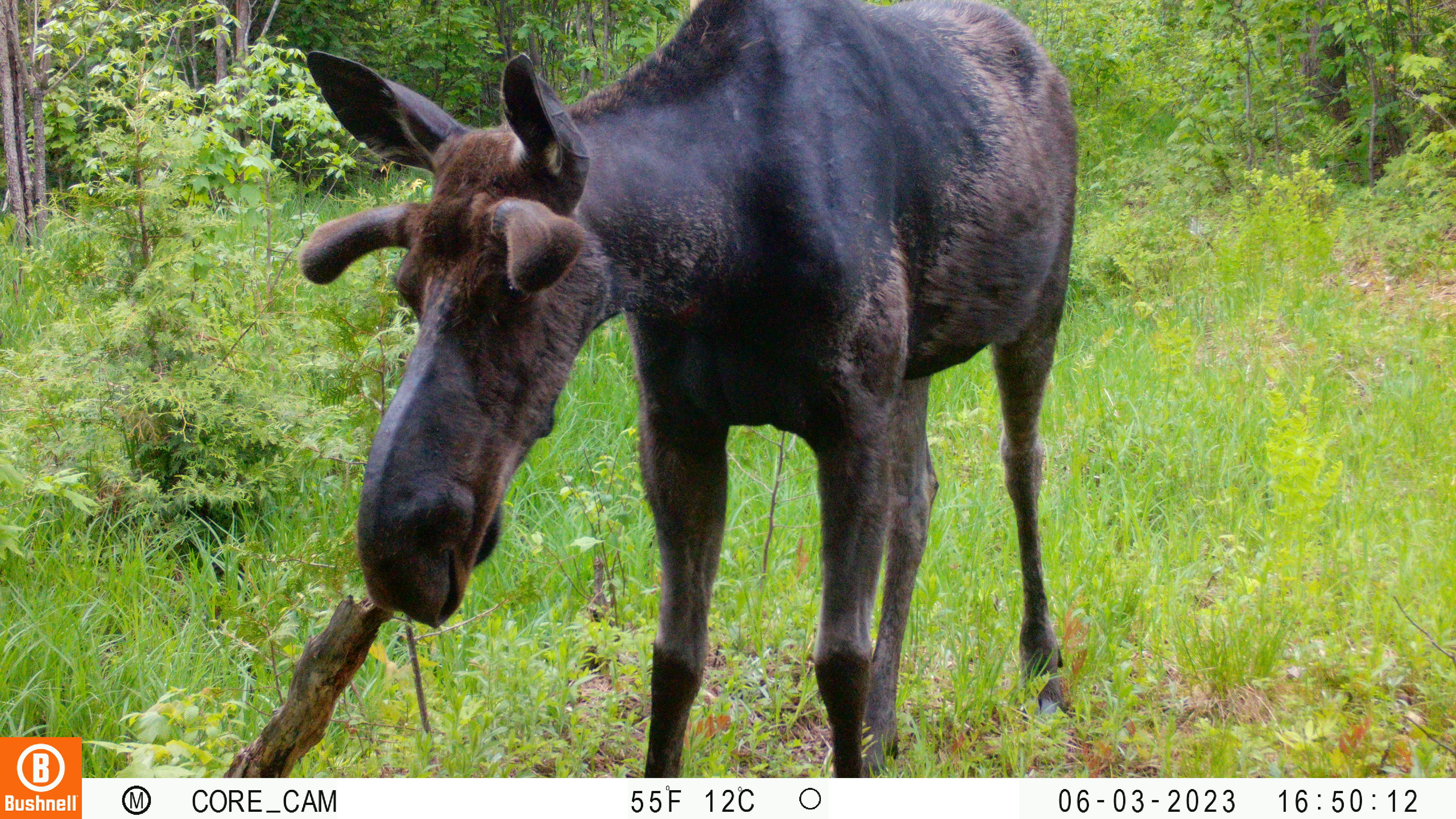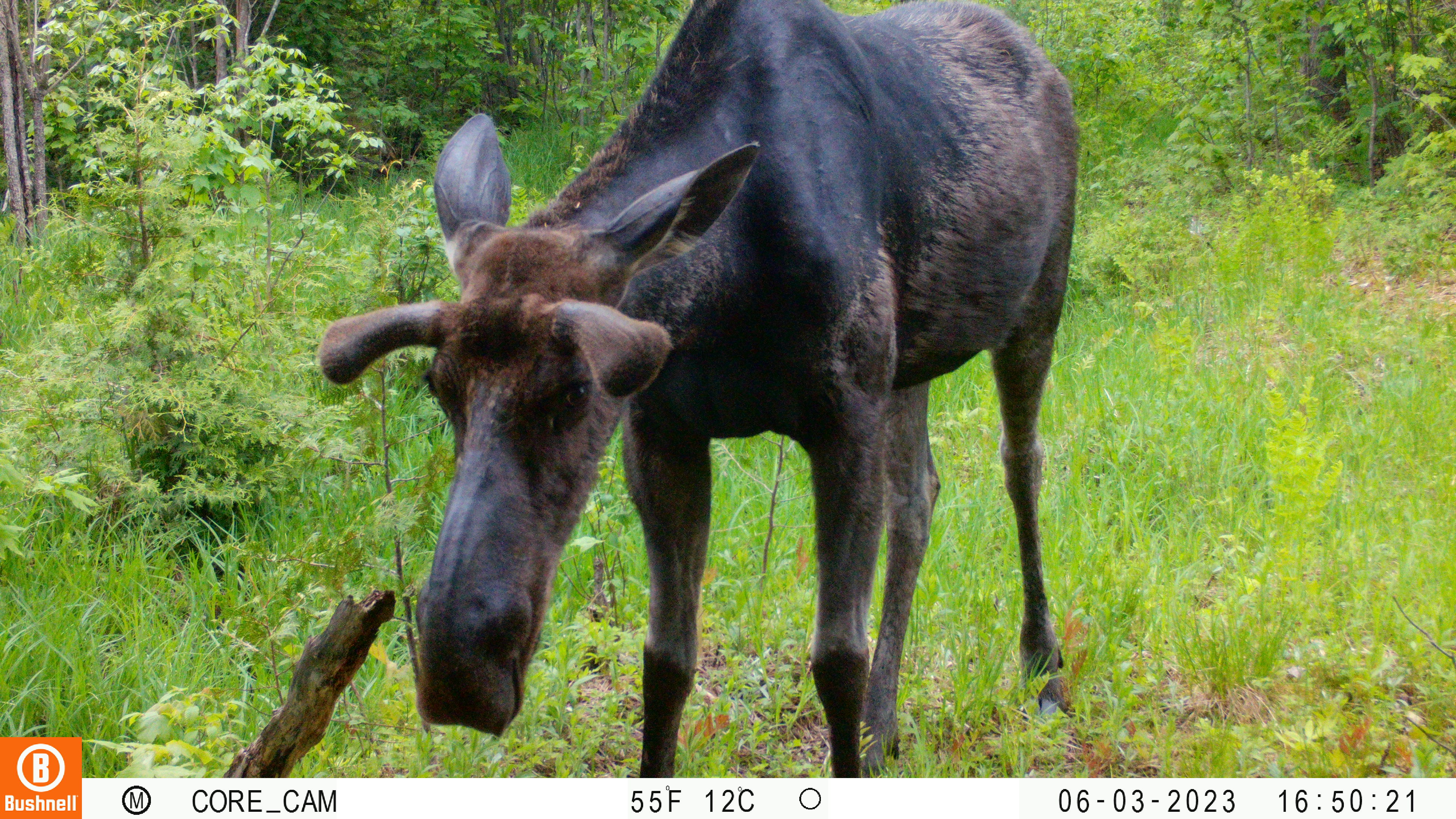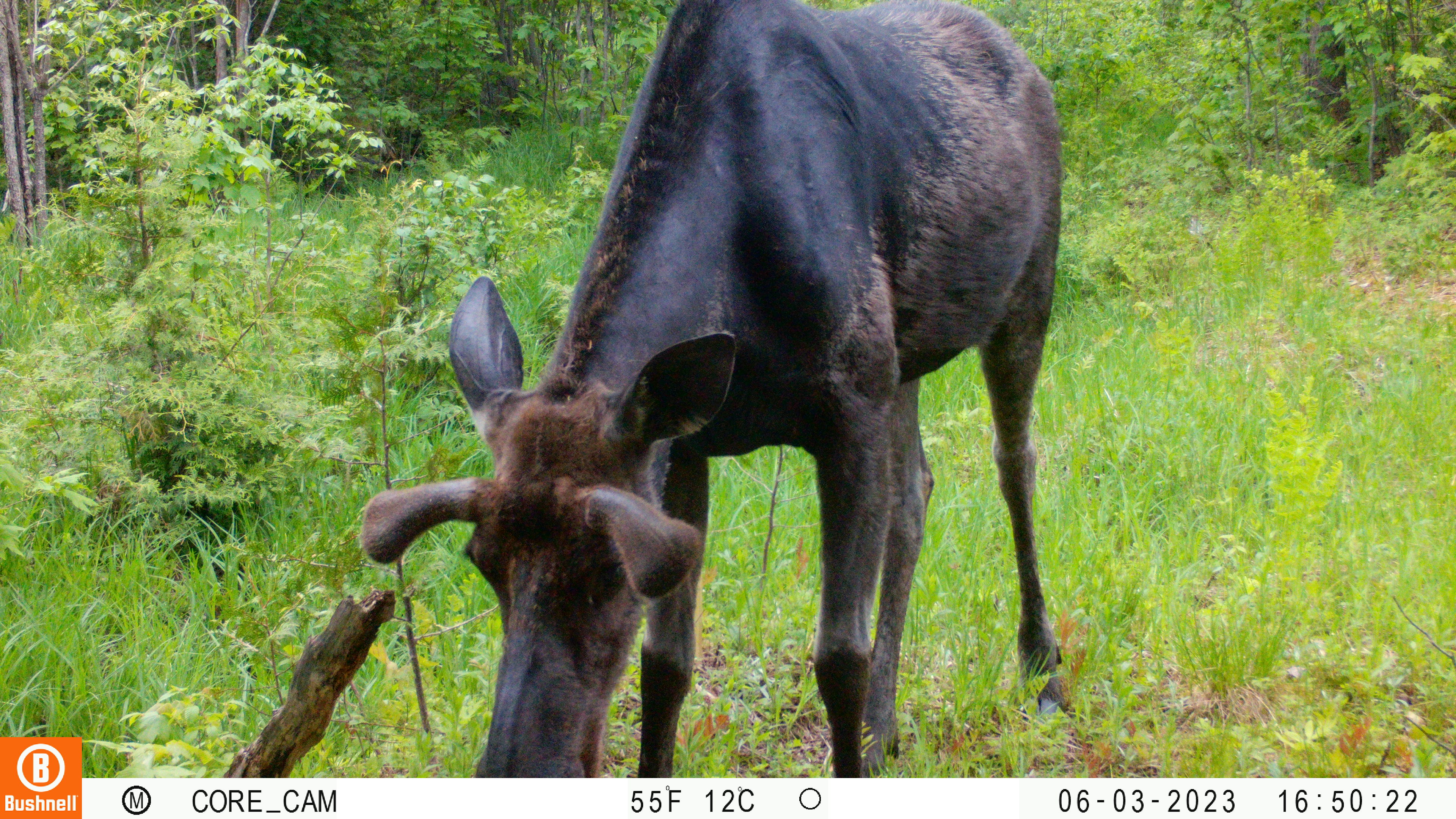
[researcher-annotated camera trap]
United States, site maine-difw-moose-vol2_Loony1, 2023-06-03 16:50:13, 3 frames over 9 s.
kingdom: Animalia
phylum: Chordata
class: Mammalia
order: Artiodactyla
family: Cervidae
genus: Alces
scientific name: Alces alces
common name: moose